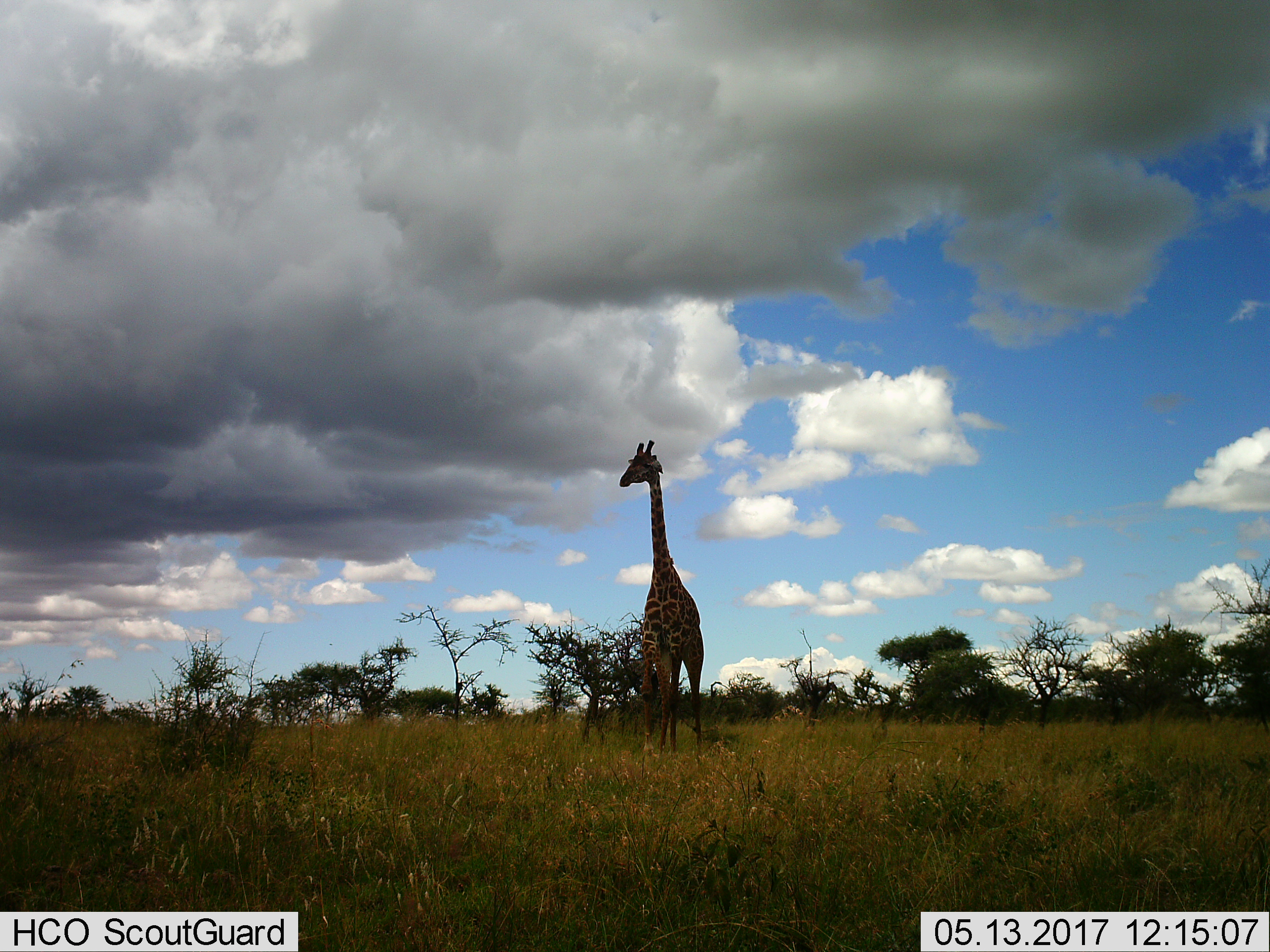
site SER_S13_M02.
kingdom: Animalia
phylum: Chordata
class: Mammalia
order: Artiodactyla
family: Giraffidae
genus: Giraffa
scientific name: Giraffa camelopardalis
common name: giraffe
Giraffe (Giraffa camelopardalis), count 1. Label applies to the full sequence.